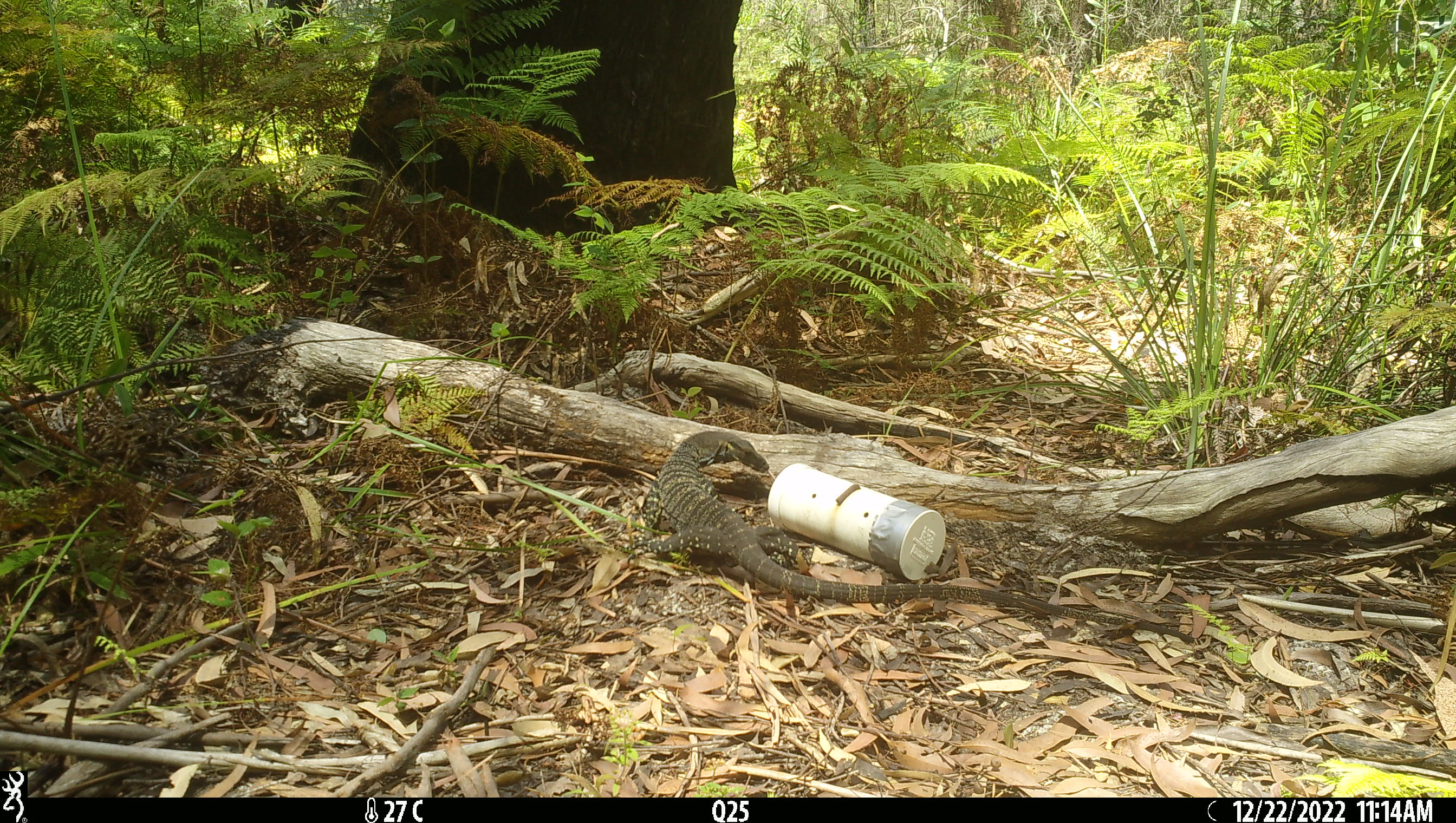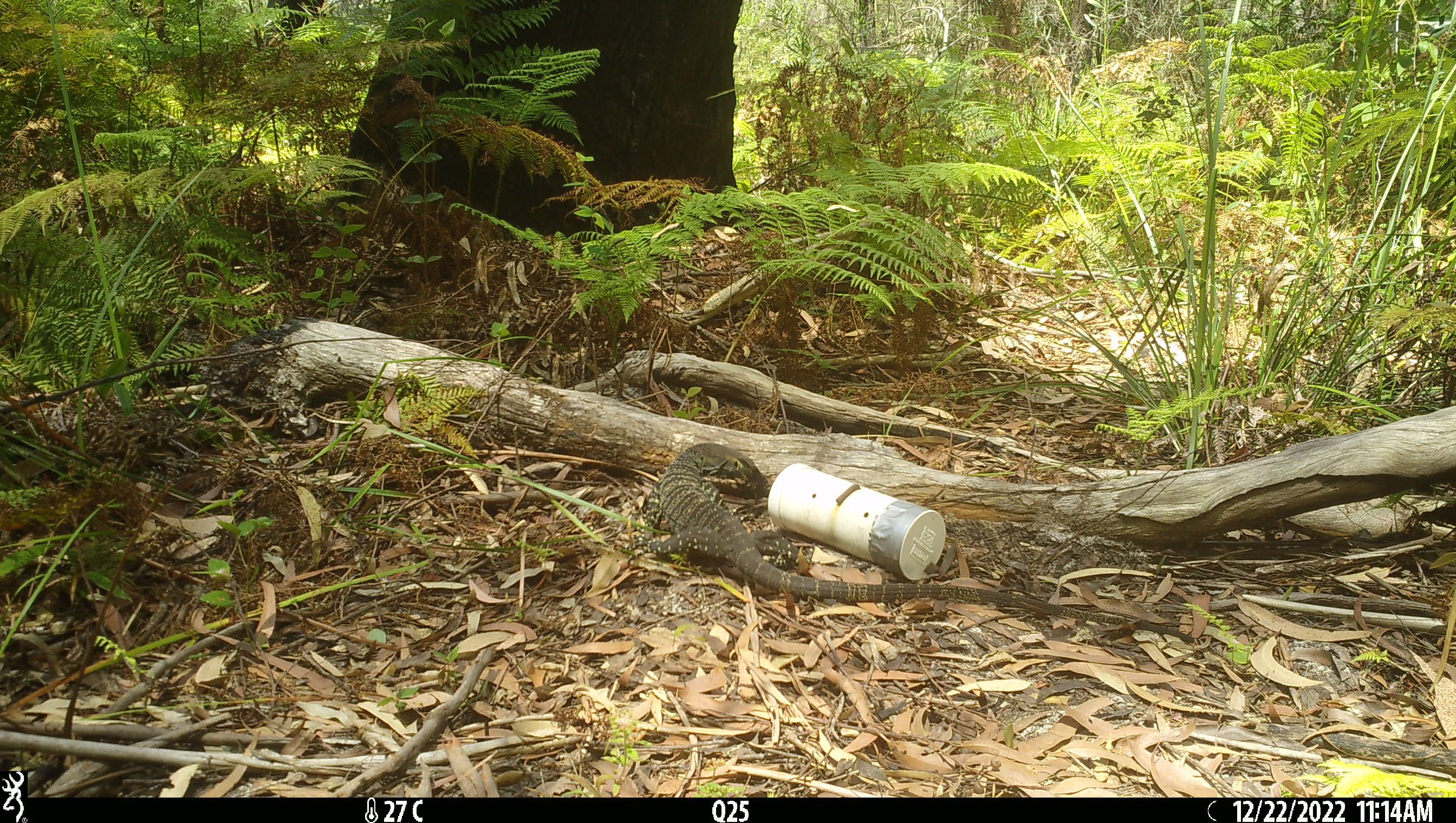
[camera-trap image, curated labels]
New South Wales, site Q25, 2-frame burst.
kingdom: Animalia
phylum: Chordata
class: Reptilia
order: Squamata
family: Varanidae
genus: Varanus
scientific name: Varanus varius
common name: lace monitor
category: goanna